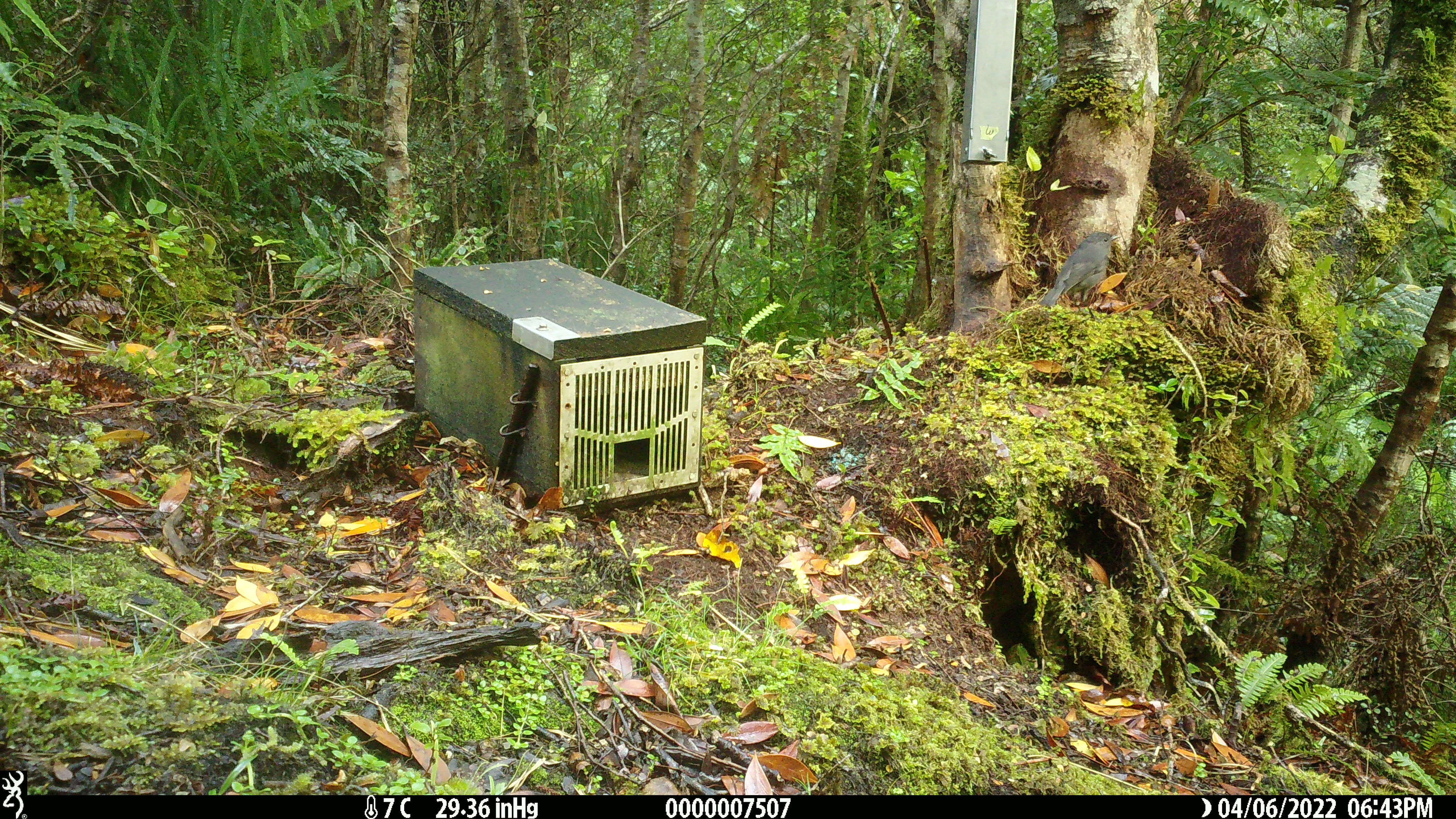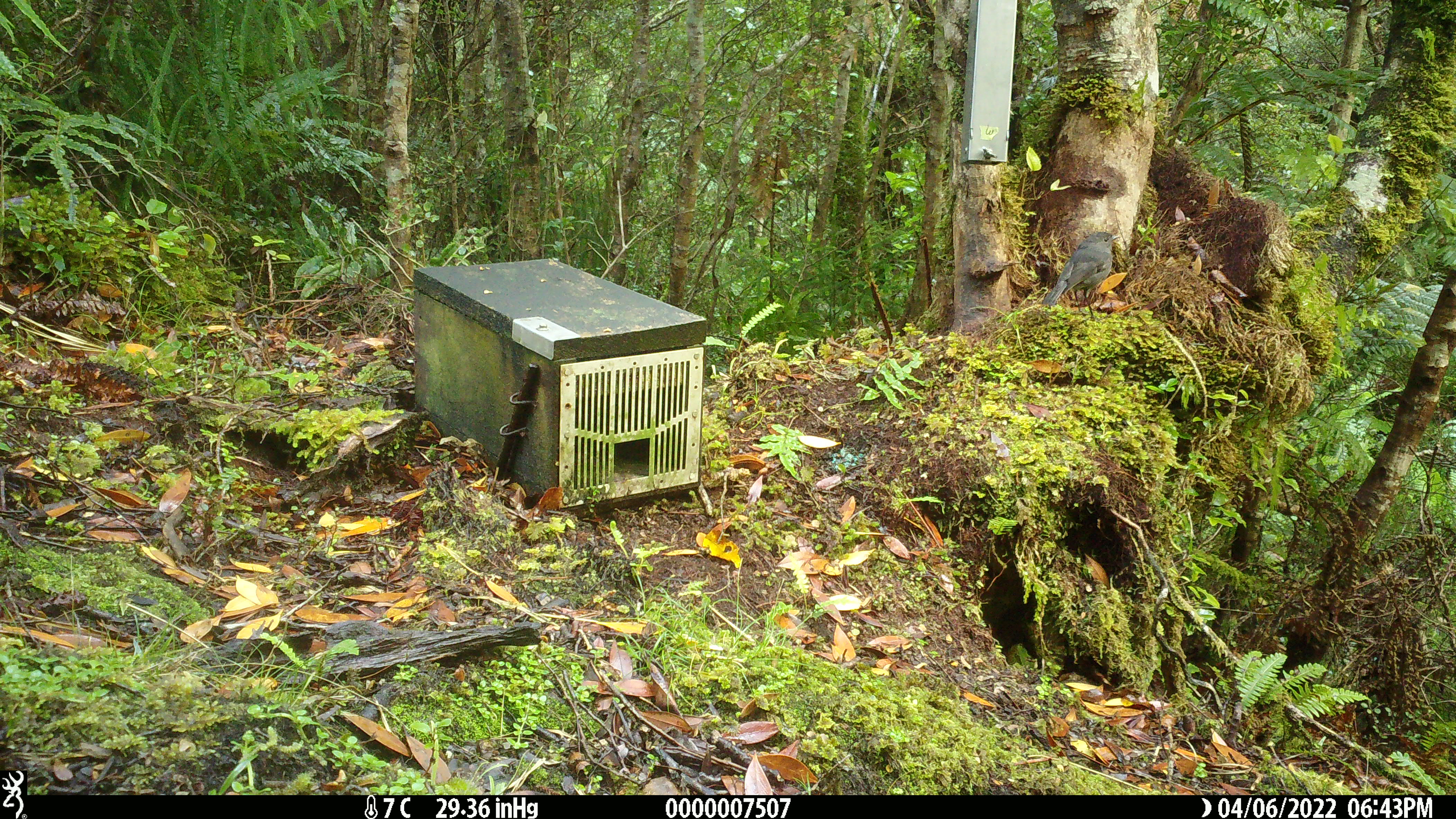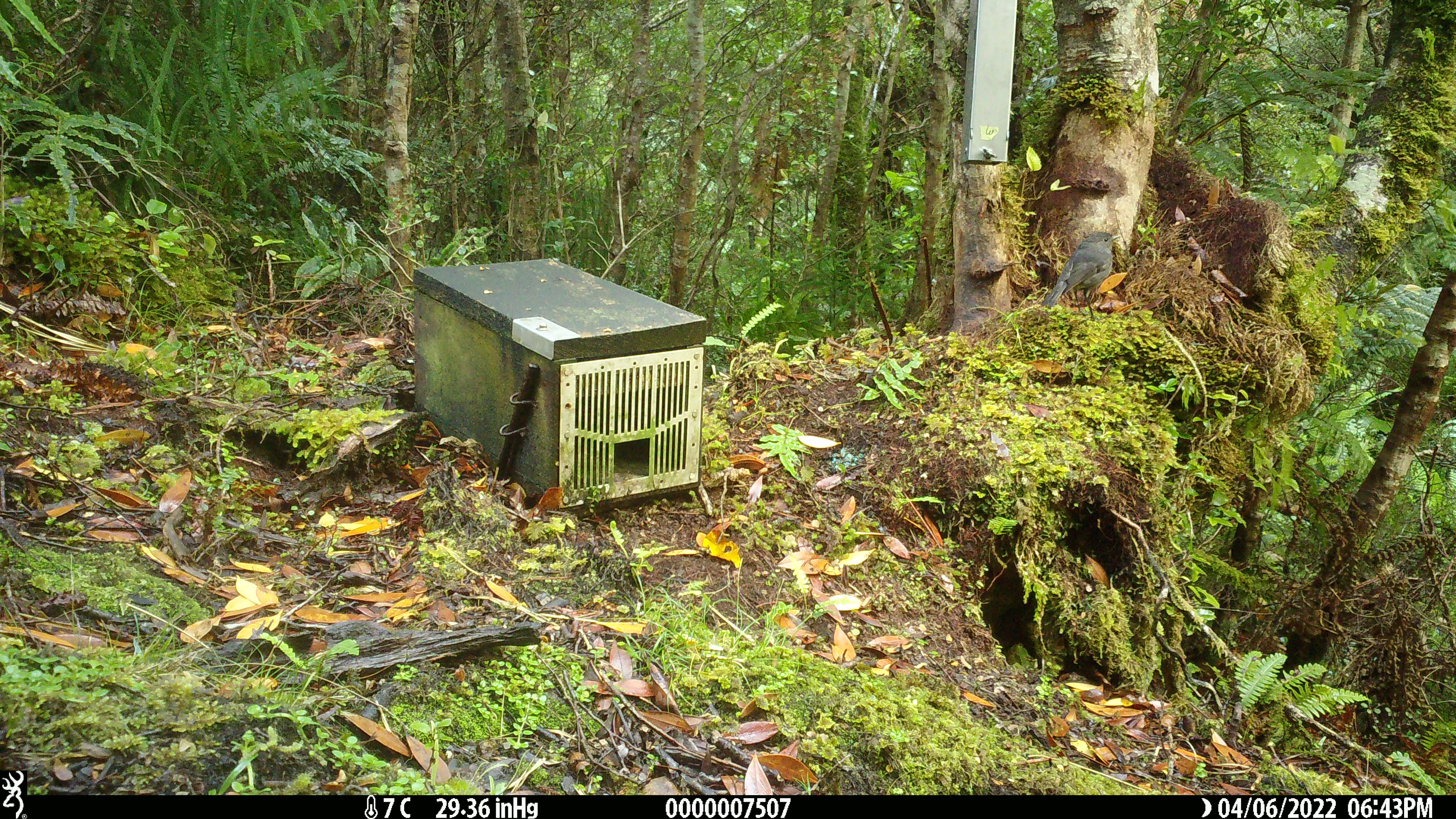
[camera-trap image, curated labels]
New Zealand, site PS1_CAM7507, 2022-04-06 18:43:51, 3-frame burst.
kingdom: Animalia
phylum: Chordata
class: Aves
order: Passeriformes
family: Petroicidae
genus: Petroica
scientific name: Petroica australis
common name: new zealand robin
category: robin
Robin (new zealand robin) (Petroica australis).